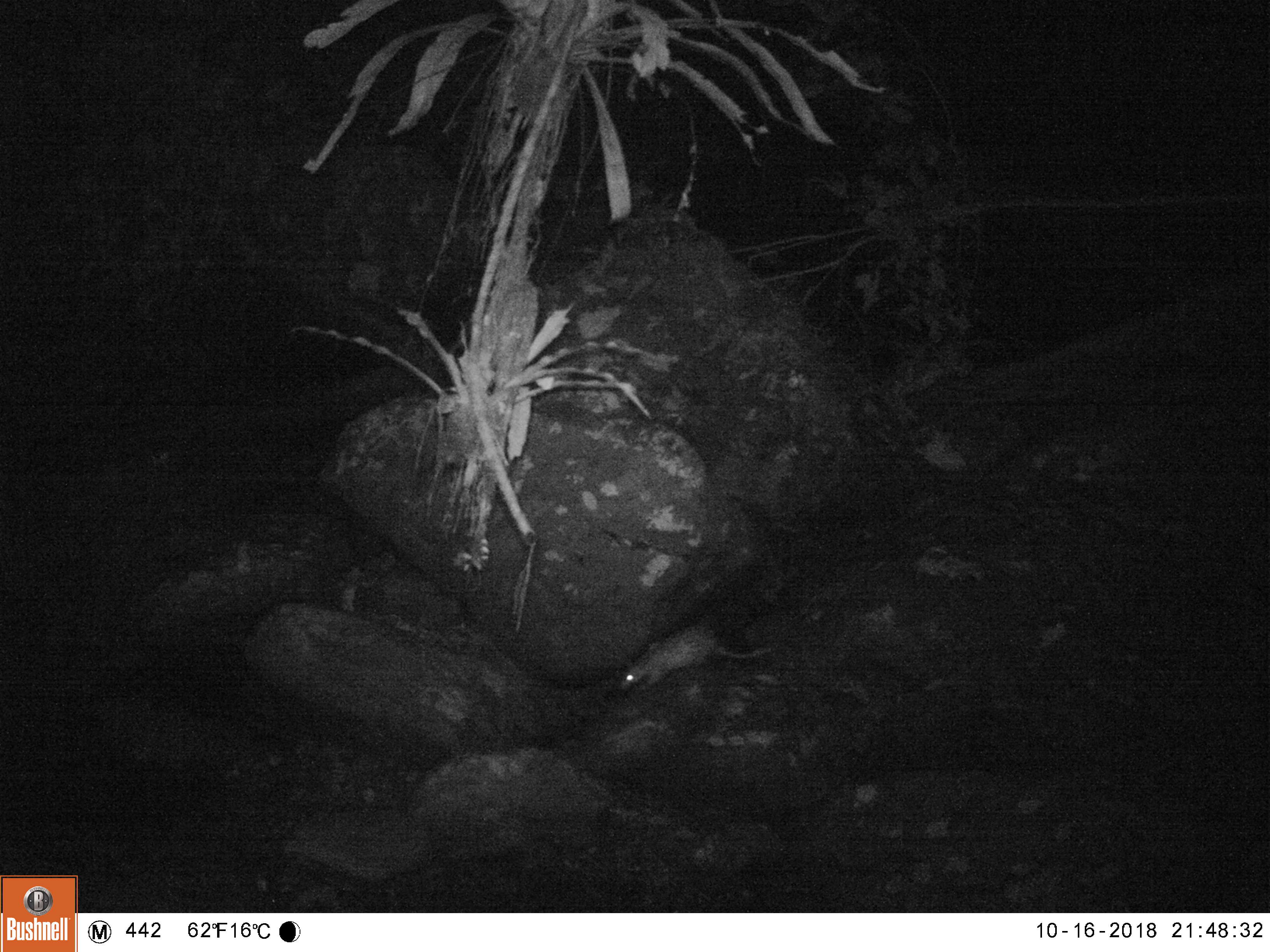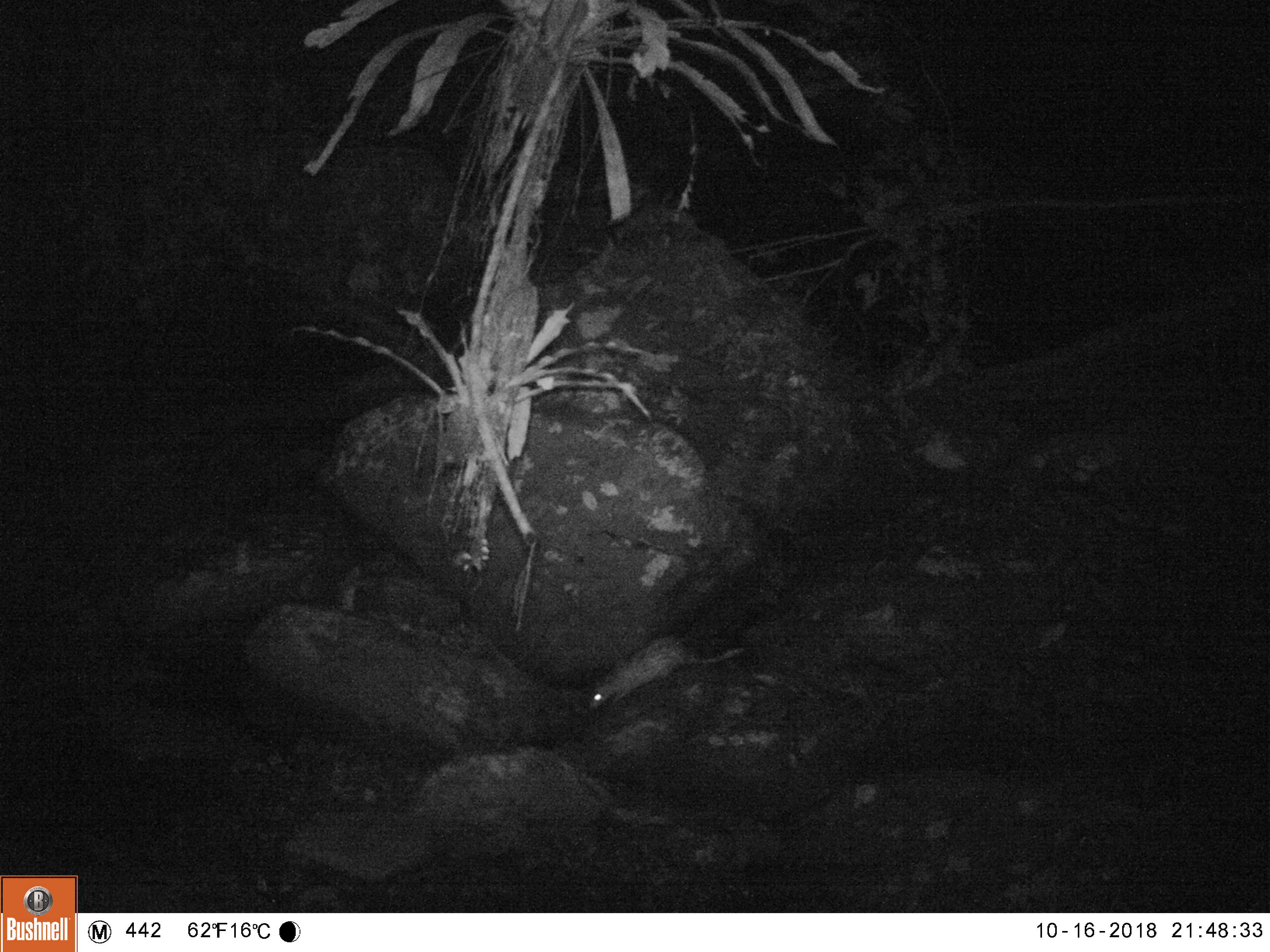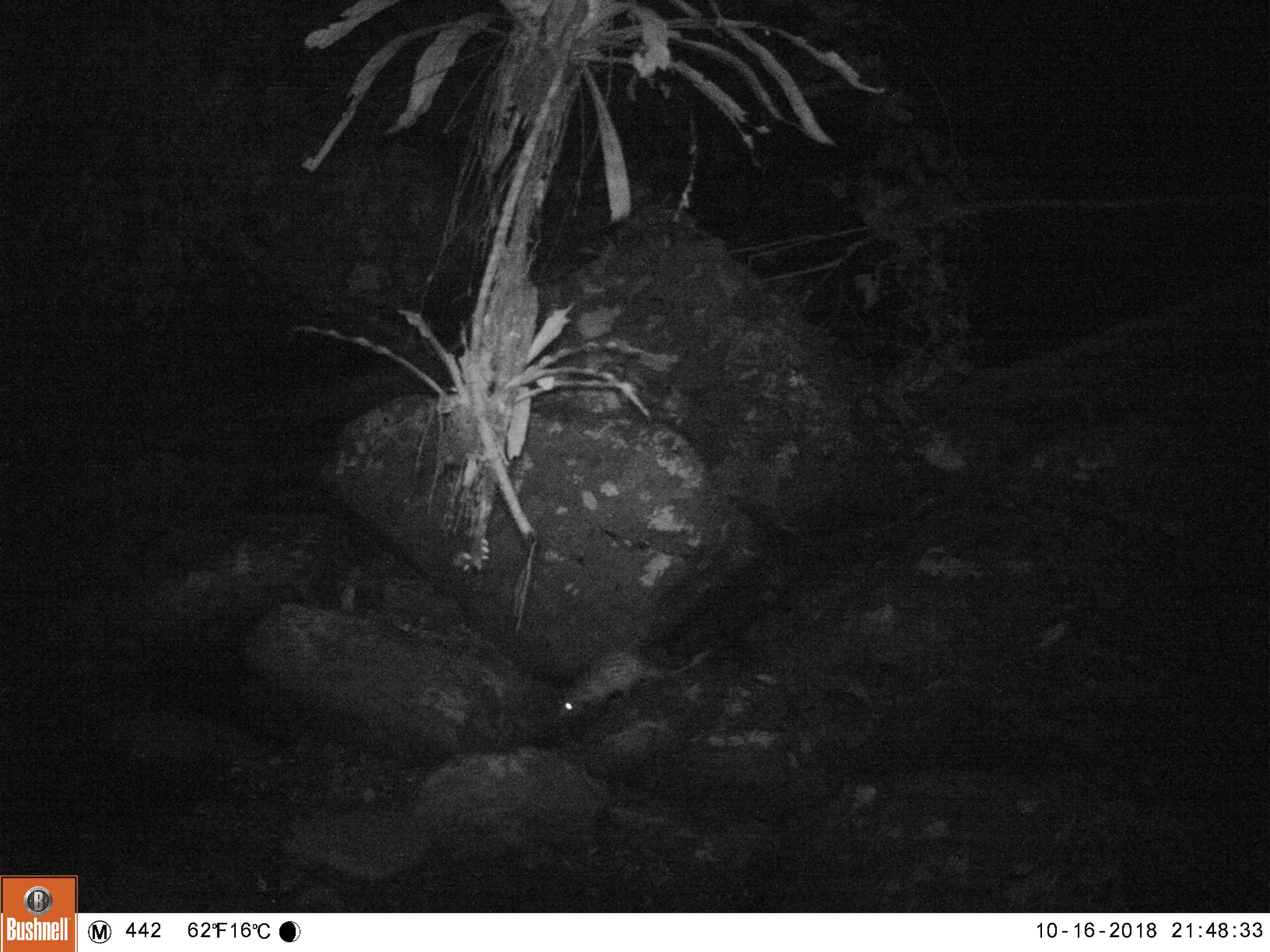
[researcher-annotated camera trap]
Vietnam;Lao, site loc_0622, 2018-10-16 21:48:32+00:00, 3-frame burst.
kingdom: Animalia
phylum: Chordata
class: Mammalia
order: Rodentia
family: Hystricidae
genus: Atherurus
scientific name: Atherurus macrourus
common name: asiatic brush-tailed porcupine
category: asiatic brush tailed porcupine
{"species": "asiatic brush tailed porcupine (asiatic brush-tailed porcupine) (Atherurus macrourus)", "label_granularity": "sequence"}